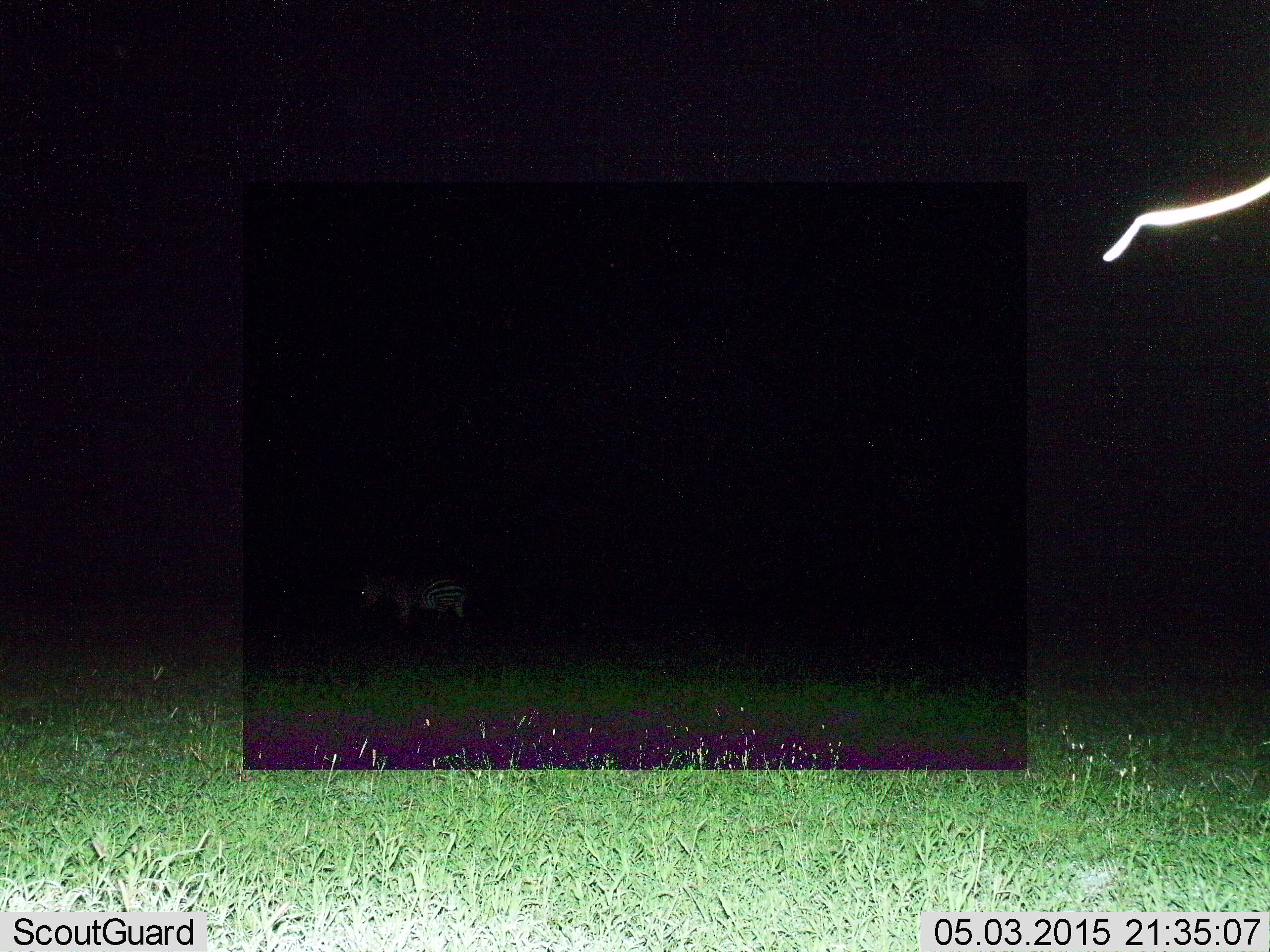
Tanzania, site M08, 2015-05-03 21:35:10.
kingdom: Animalia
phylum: Chordata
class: Mammalia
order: Perissodactyla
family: Equidae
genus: Equus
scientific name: Equus quagga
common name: plains zebra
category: zebra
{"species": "zebra (plains zebra) (Equus quagga)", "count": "1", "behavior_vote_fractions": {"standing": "80%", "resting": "0%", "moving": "20%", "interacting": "0%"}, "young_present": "0%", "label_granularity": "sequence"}